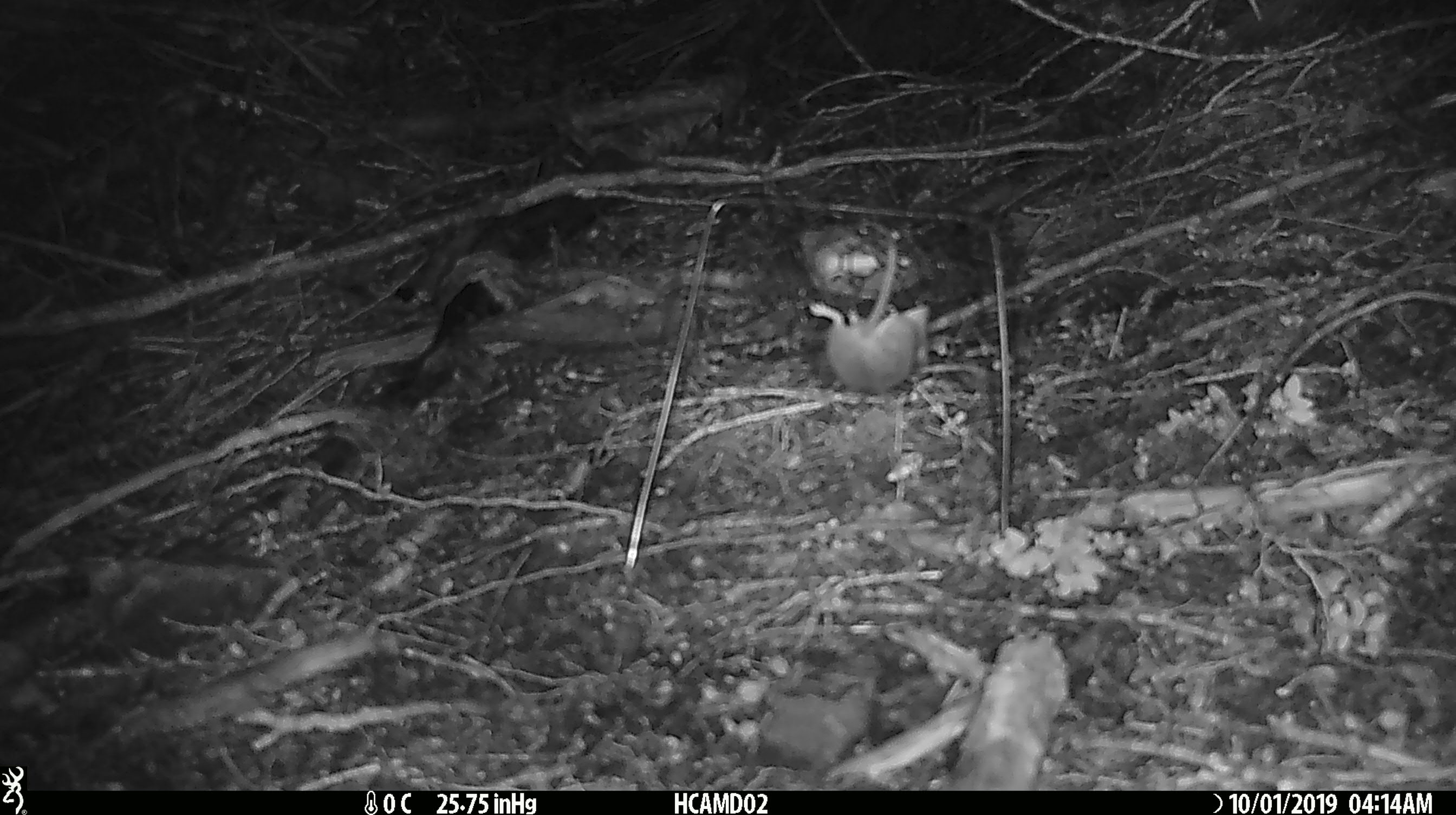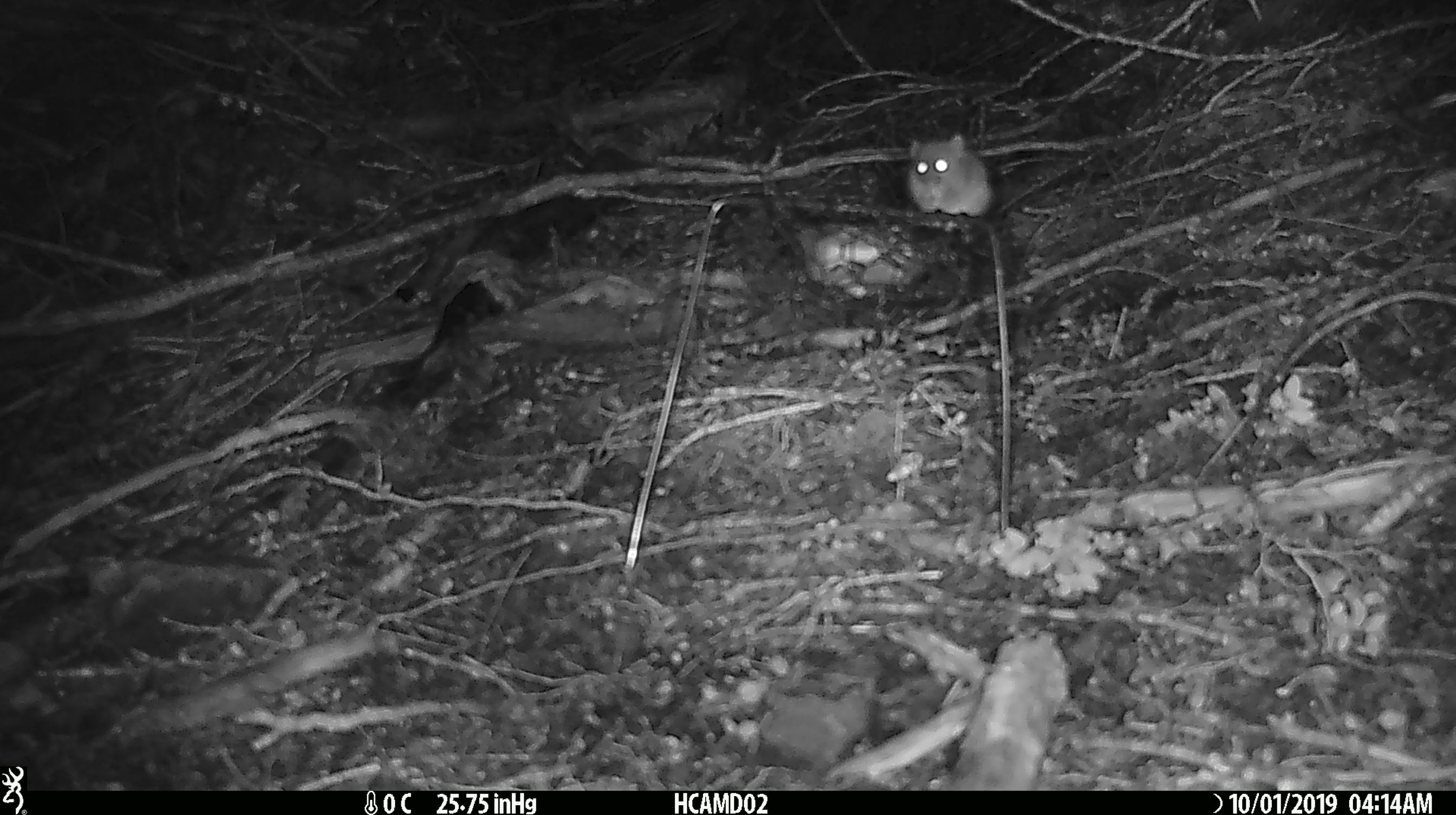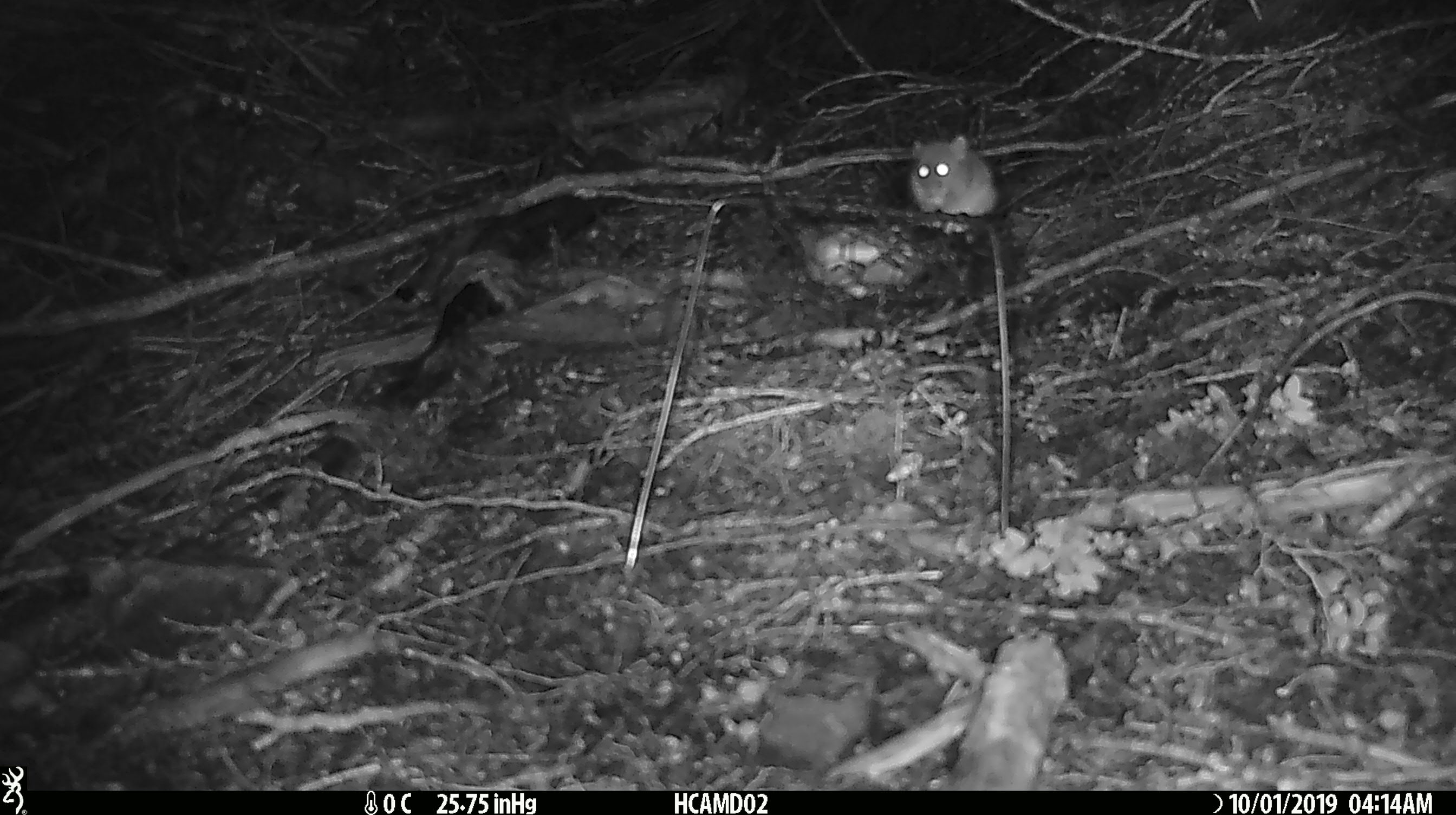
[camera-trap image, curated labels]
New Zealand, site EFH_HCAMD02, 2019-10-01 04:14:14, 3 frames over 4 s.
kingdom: Animalia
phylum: Chordata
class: Mammalia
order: Rodentia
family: Muridae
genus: Mus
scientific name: Mus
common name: mouse